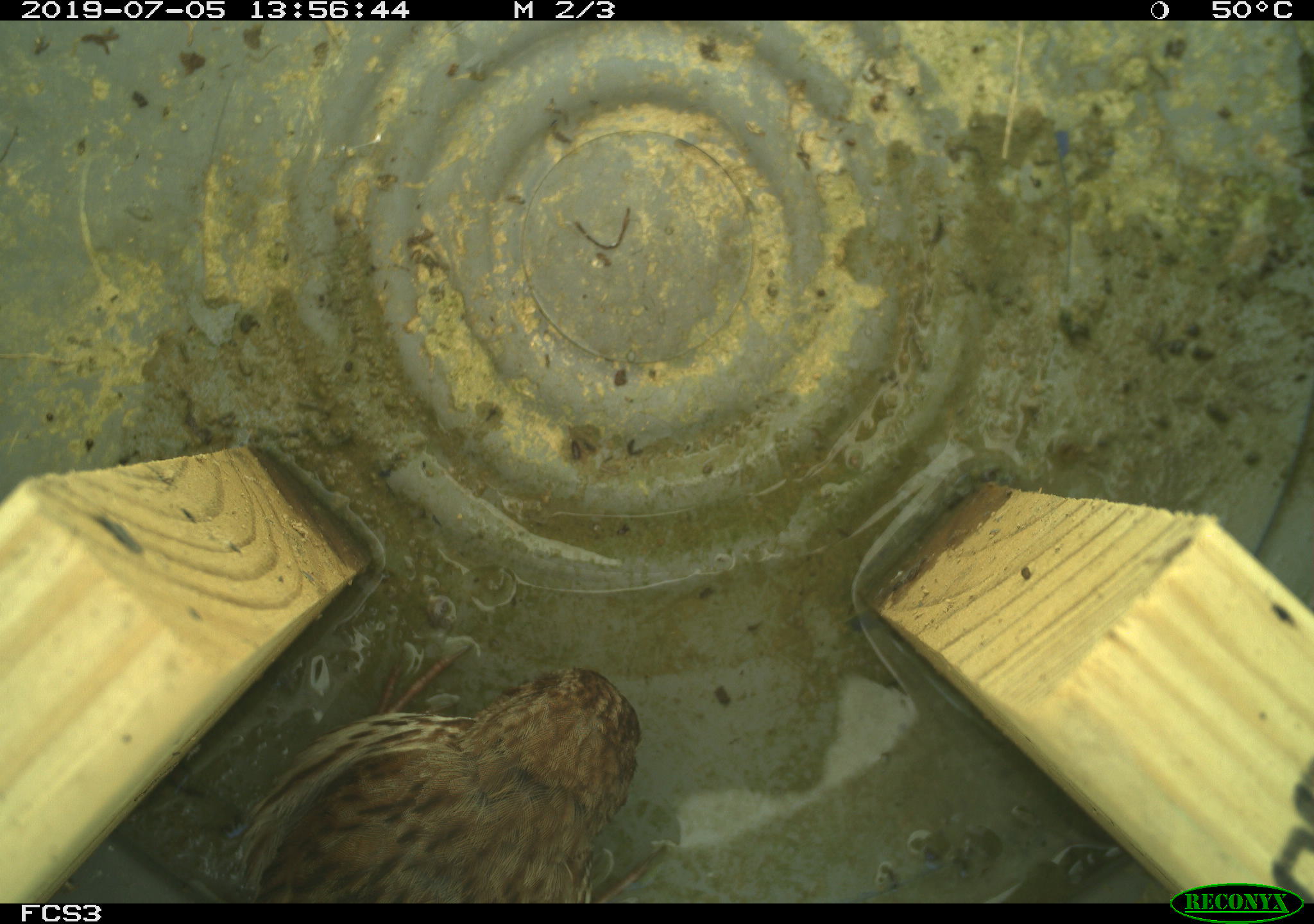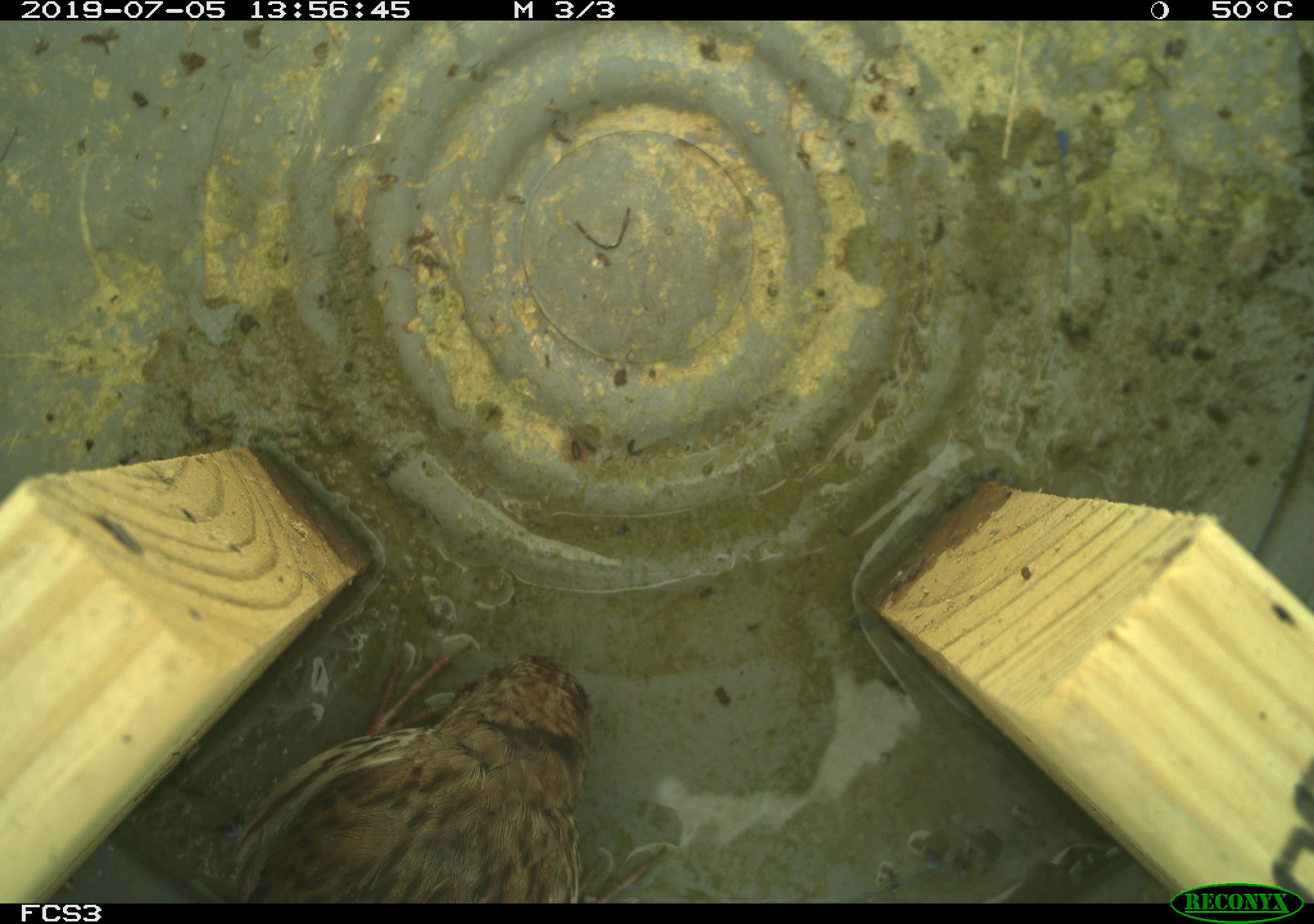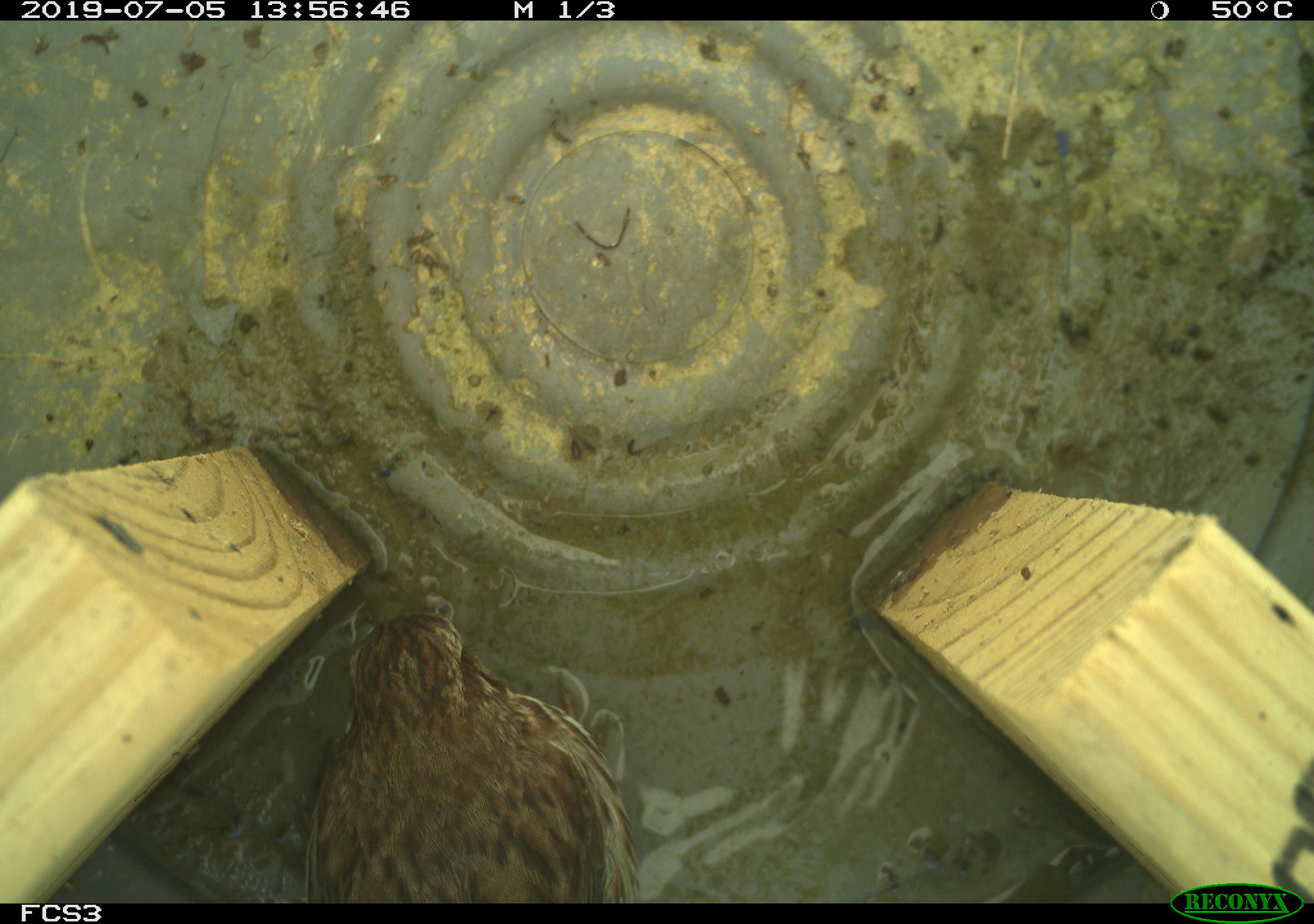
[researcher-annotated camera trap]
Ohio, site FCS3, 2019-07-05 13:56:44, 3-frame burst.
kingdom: Animalia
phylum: Chordata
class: Aves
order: Passeriformes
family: Passerellidae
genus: Melospiza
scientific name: Melospiza melodia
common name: song sparrow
Song sparrow (Melospiza melodia).